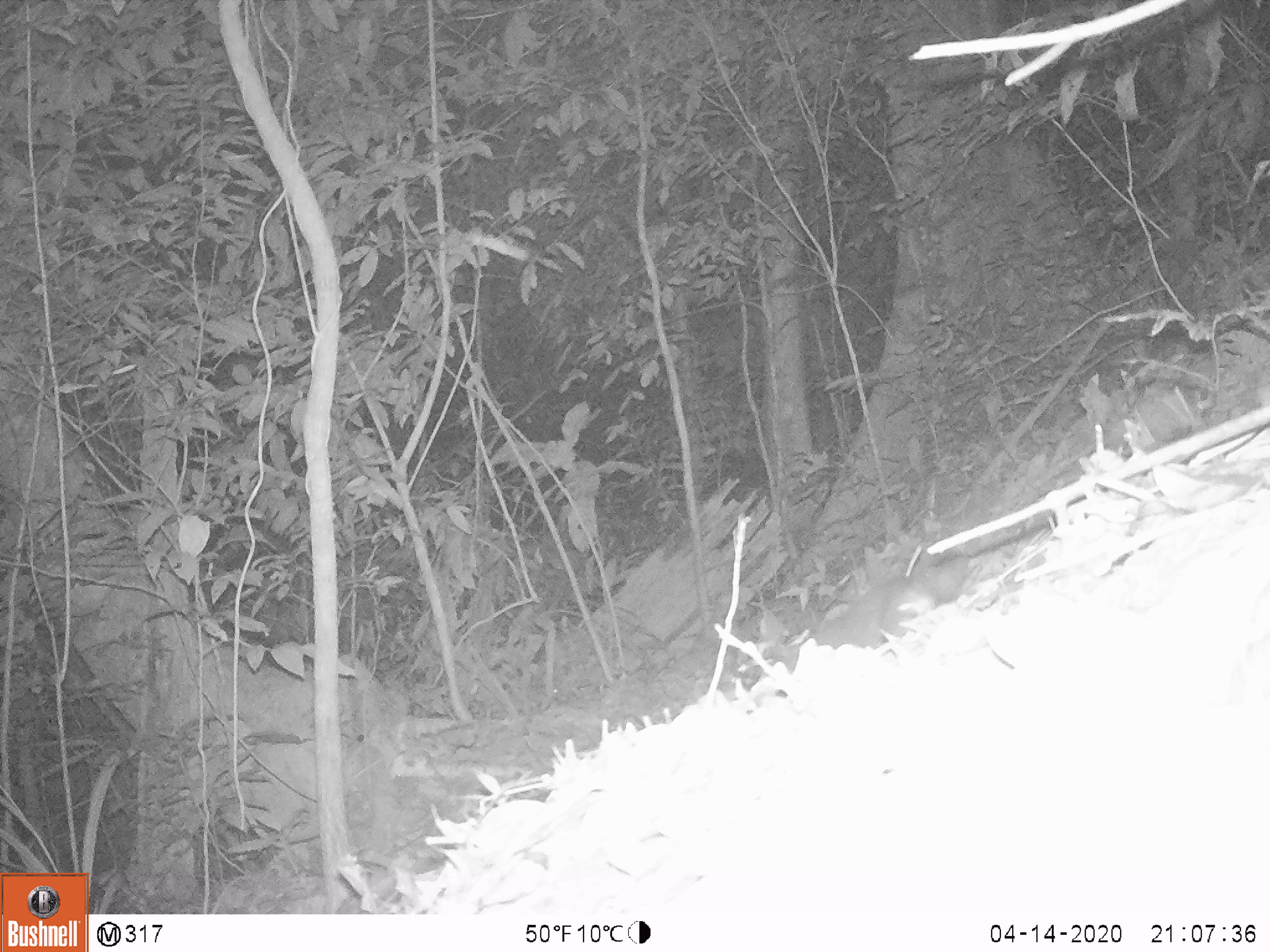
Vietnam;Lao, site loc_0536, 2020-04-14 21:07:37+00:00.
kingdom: Animalia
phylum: Chordata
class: Mammalia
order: Carnivora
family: Mustelidae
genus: Melogale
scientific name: Melogale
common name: ferret badger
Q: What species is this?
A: Ferret badger (Melogale).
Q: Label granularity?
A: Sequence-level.